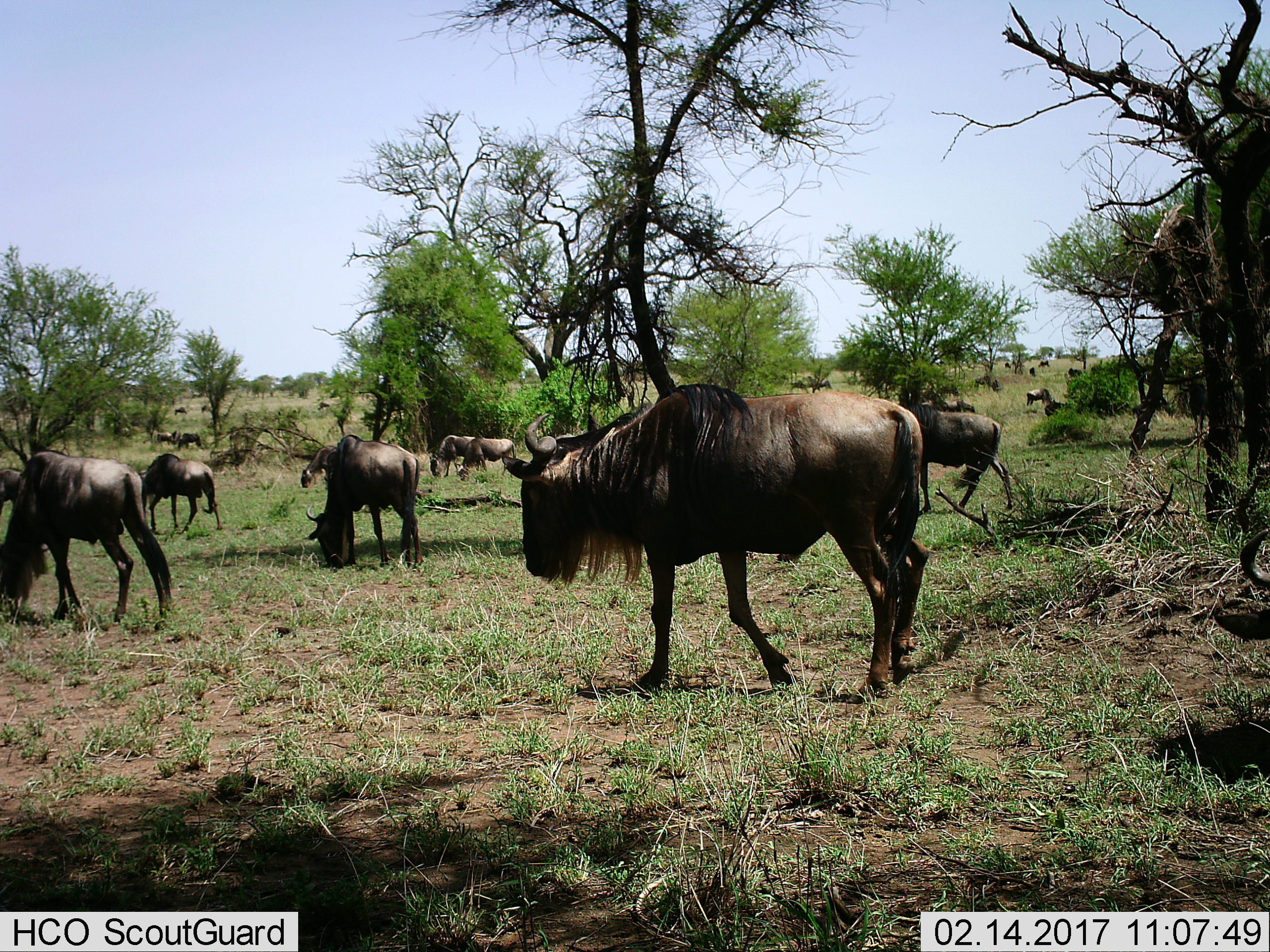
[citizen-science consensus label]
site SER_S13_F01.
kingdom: Animalia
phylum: Chordata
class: Mammalia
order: Artiodactyla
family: Bovidae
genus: Connochaetes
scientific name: Connochaetes taurinus taurinus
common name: blue wildebeest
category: wildebeestblue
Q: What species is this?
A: Wildebeestblue (blue wildebeest) (Connochaetes taurinus taurinus).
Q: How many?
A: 11-50.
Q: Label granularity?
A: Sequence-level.